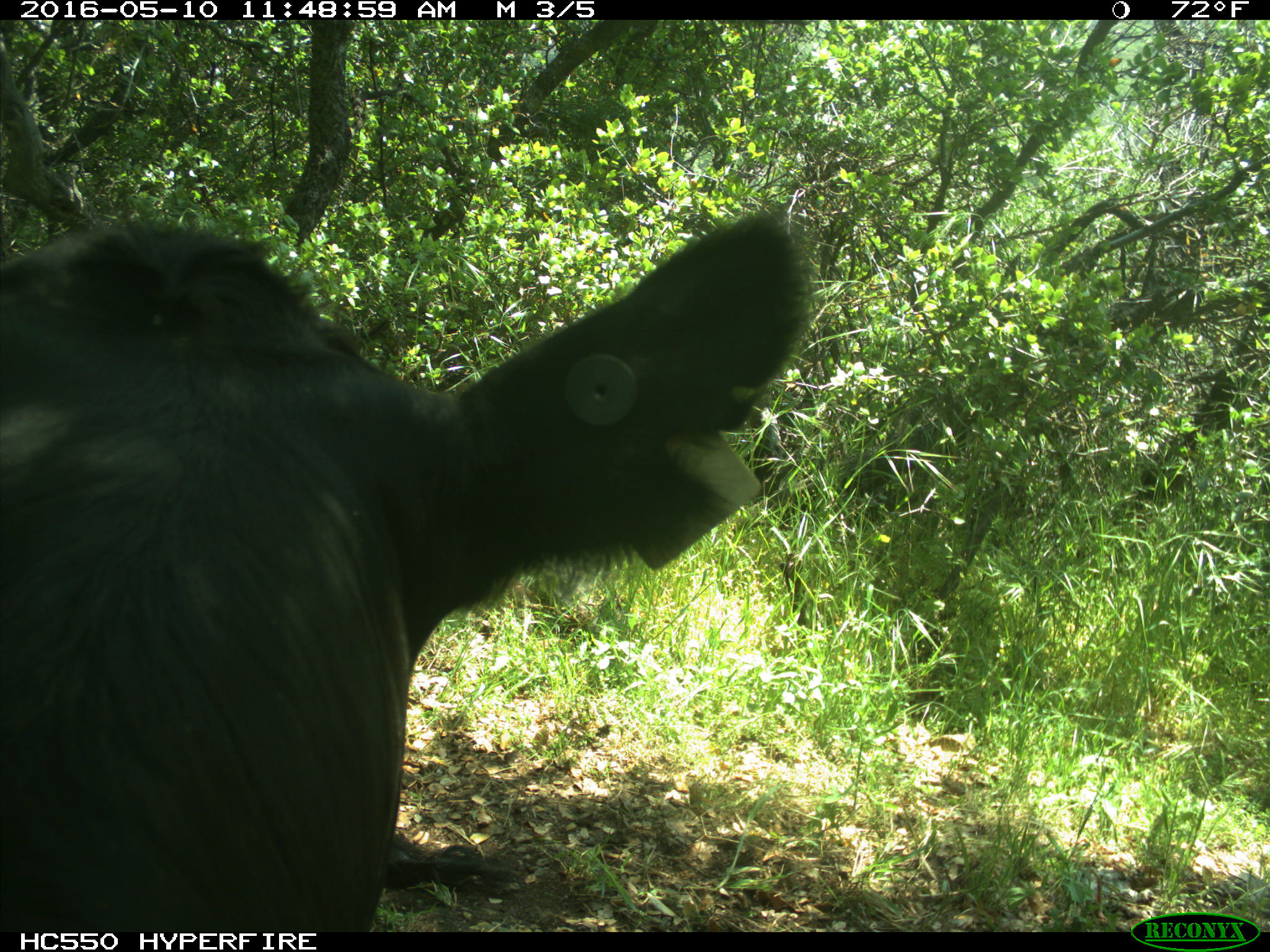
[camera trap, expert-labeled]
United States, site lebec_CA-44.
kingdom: Animalia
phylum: Chordata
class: Mammalia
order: Artiodactyla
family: Bovidae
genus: Bos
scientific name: Bos taurus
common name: domestic cow